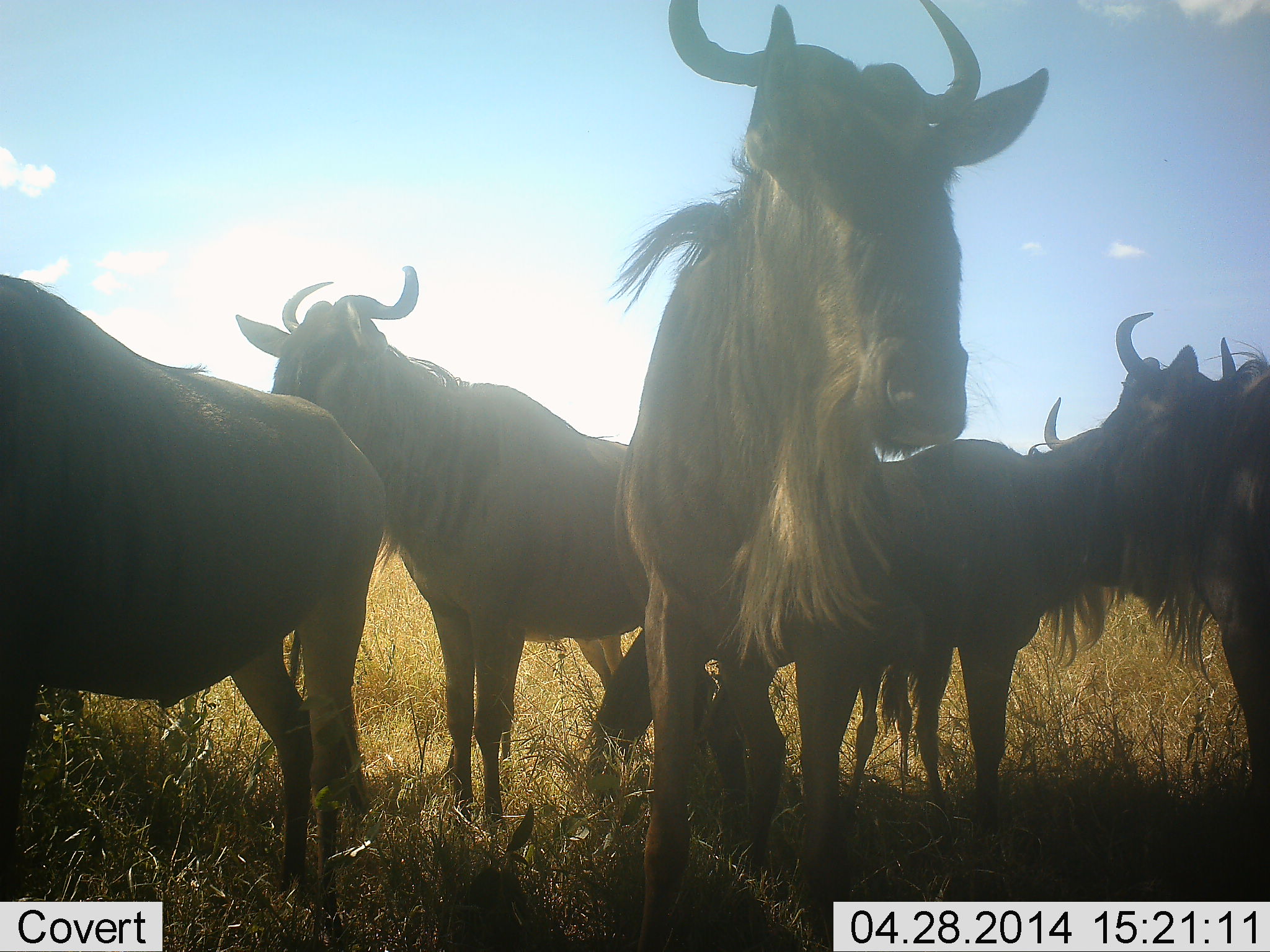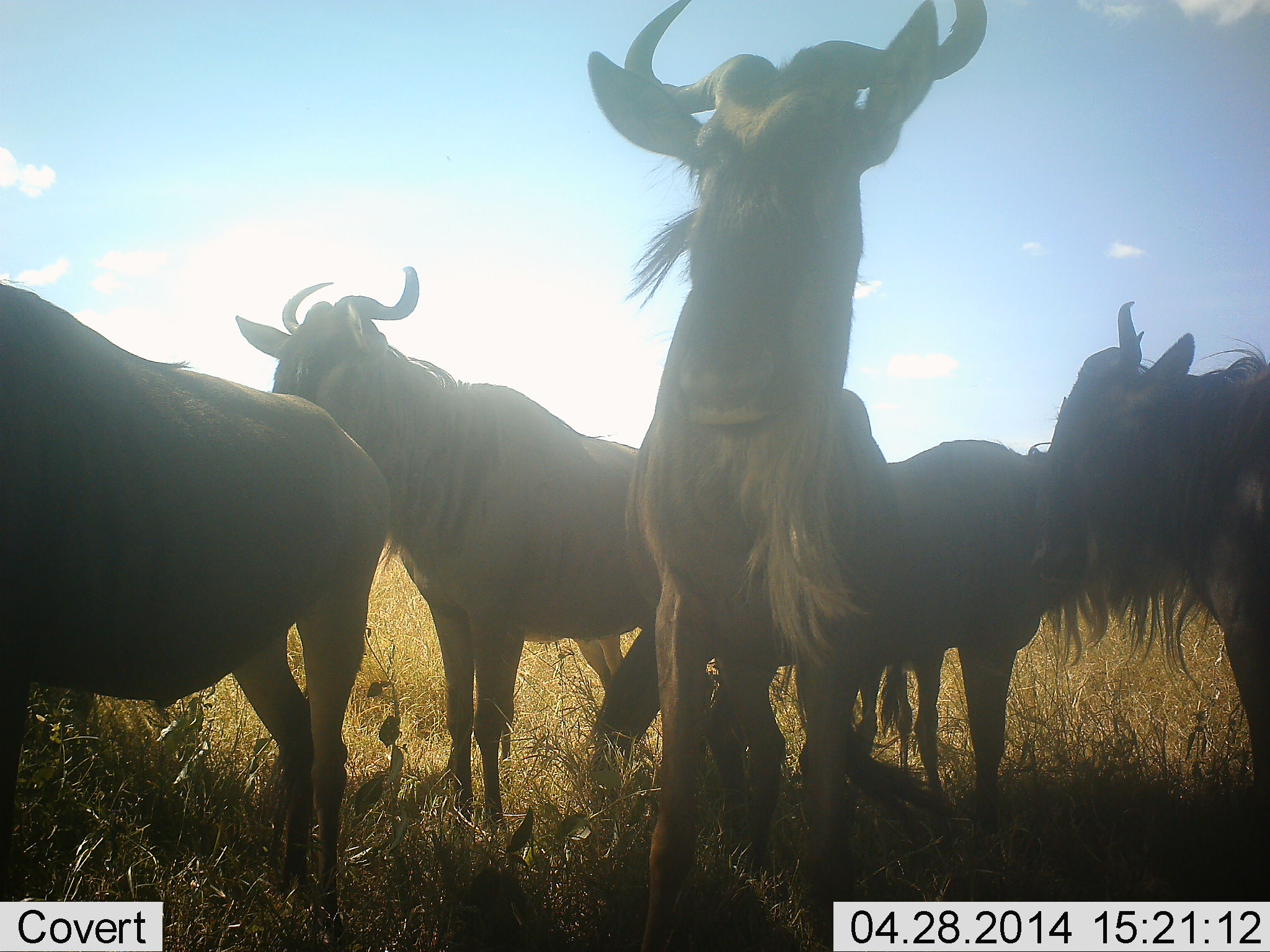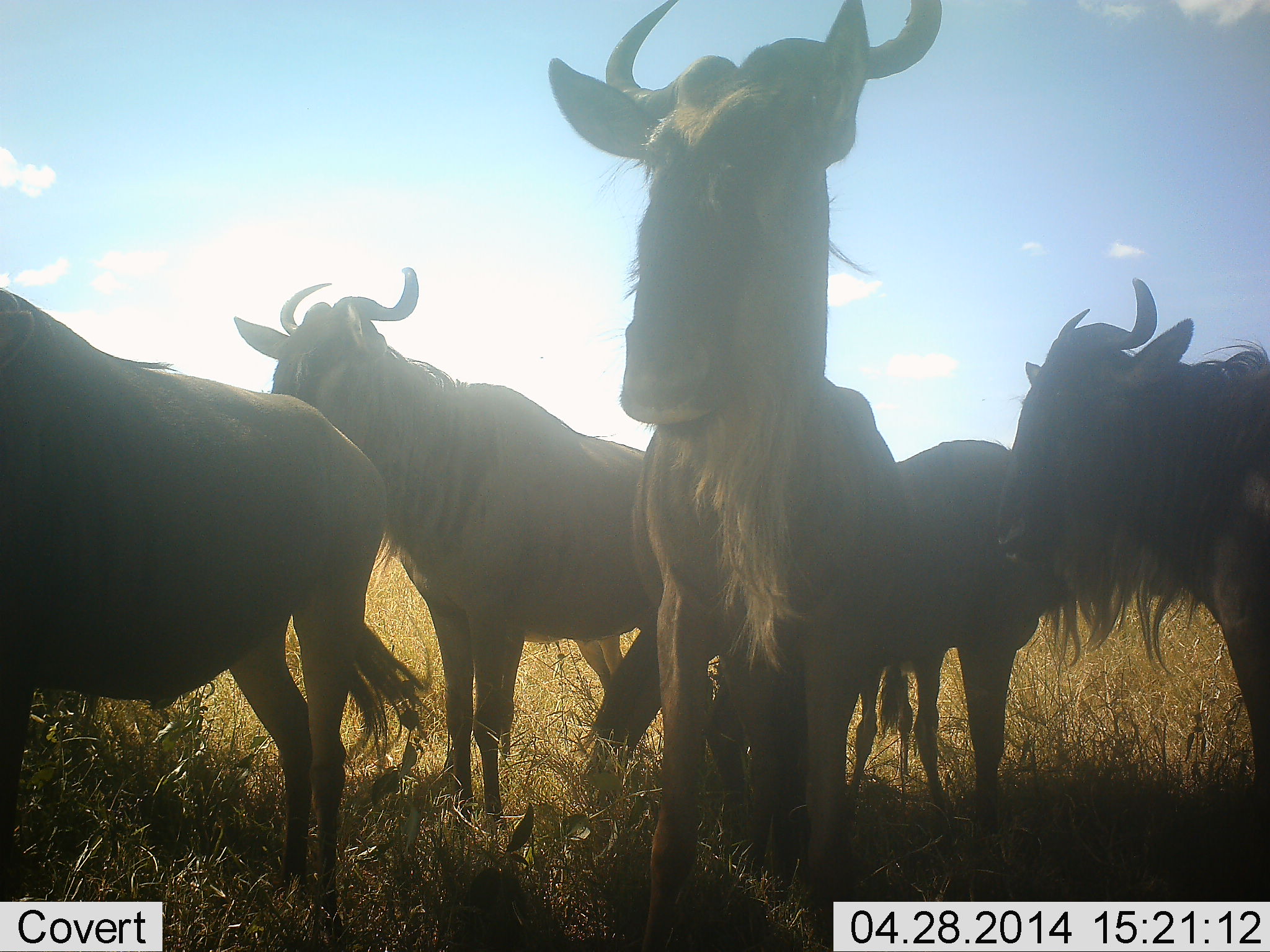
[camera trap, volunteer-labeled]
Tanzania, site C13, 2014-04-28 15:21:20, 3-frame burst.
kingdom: Animalia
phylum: Chordata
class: Mammalia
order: Artiodactyla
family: Bovidae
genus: Connochaetes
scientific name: Connochaetes taurinus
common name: blue wildebeest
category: wildebeest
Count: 5.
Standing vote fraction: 90%.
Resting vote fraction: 0%.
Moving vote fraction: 0%.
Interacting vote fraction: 10%.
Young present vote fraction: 10%.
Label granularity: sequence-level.